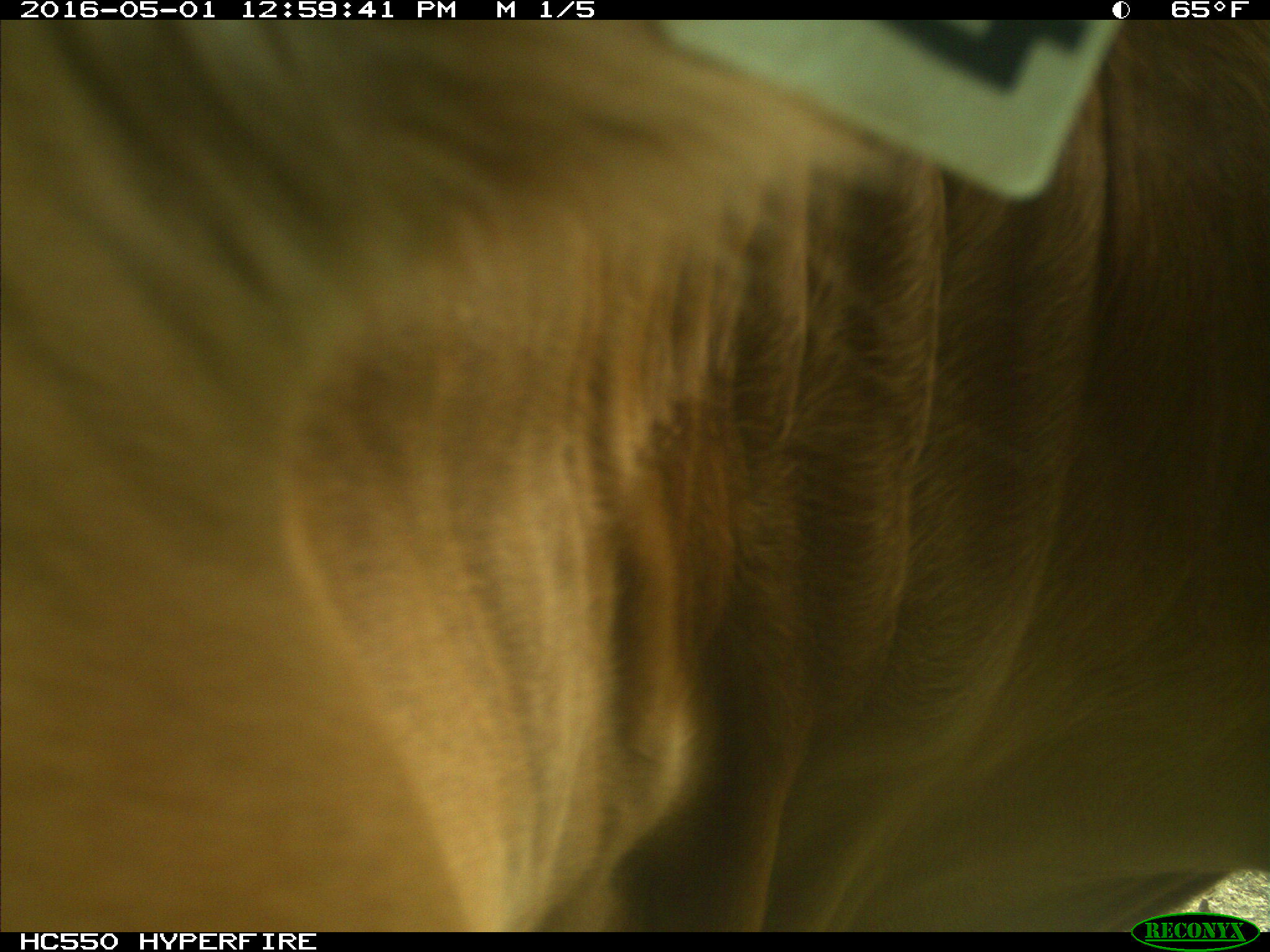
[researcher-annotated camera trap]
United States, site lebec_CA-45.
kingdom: Animalia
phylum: Chordata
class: Mammalia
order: Artiodactyla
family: Bovidae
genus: Bos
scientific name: Bos taurus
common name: domestic cow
Bos taurus (domestic cow).